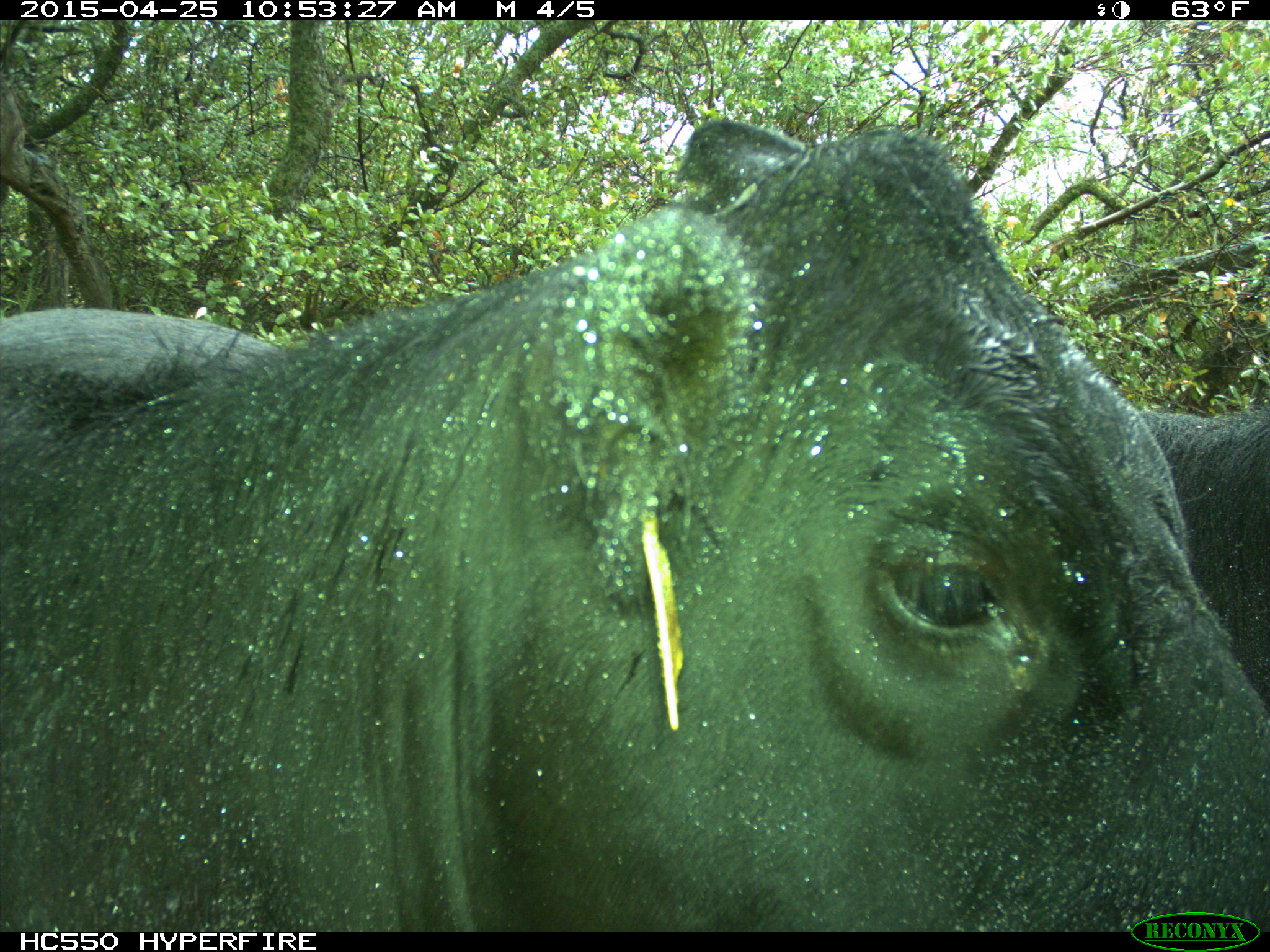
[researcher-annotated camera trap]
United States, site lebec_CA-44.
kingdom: Animalia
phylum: Chordata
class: Mammalia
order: Artiodactyla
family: Suidae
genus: Sus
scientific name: Sus scrofa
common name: wild boar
Sus scrofa (wild boar).